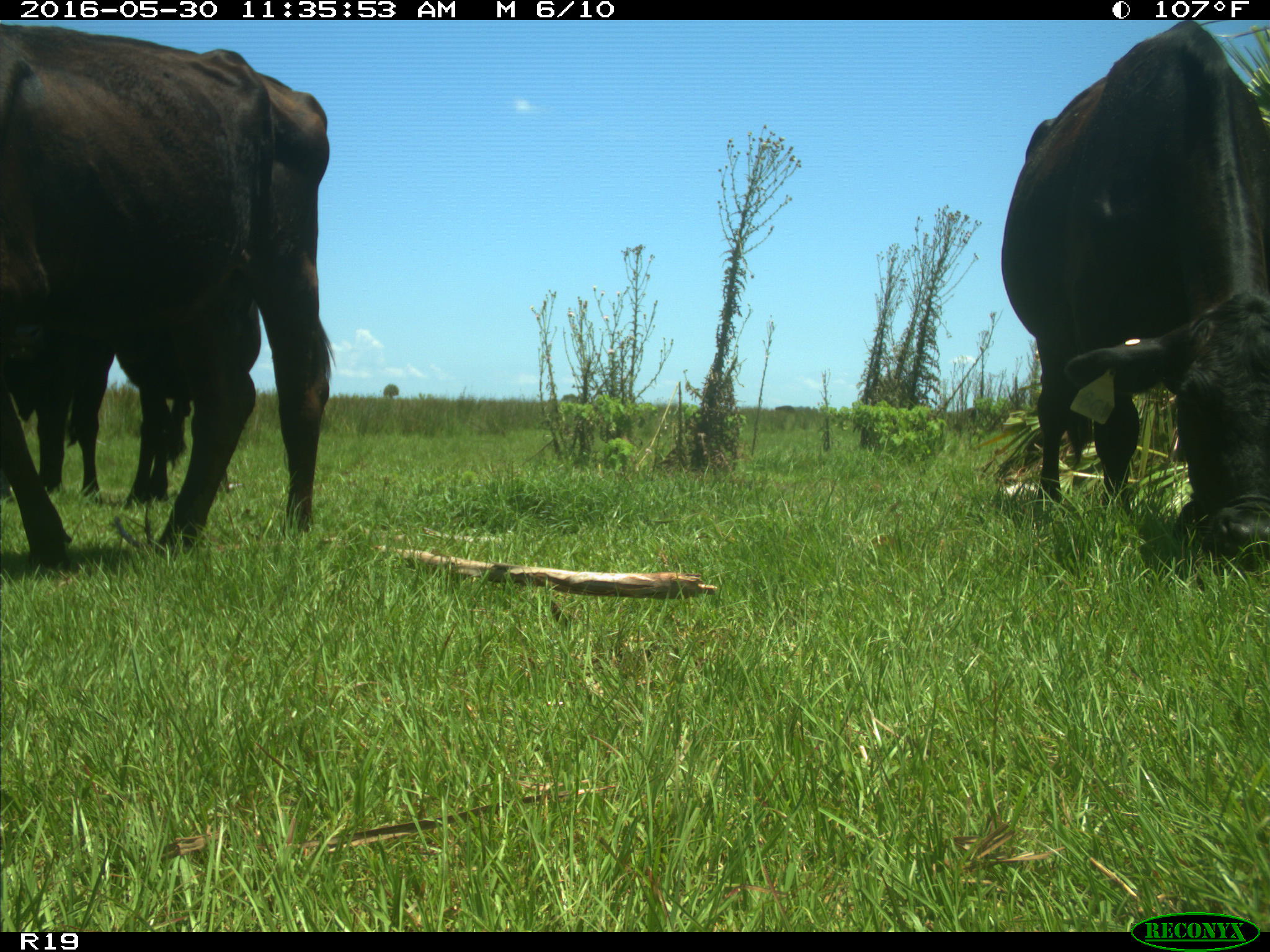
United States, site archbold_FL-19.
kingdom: Animalia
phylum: Chordata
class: Mammalia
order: Artiodactyla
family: Bovidae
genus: Bos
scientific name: Bos taurus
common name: domestic cow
Bos taurus (domestic cow).